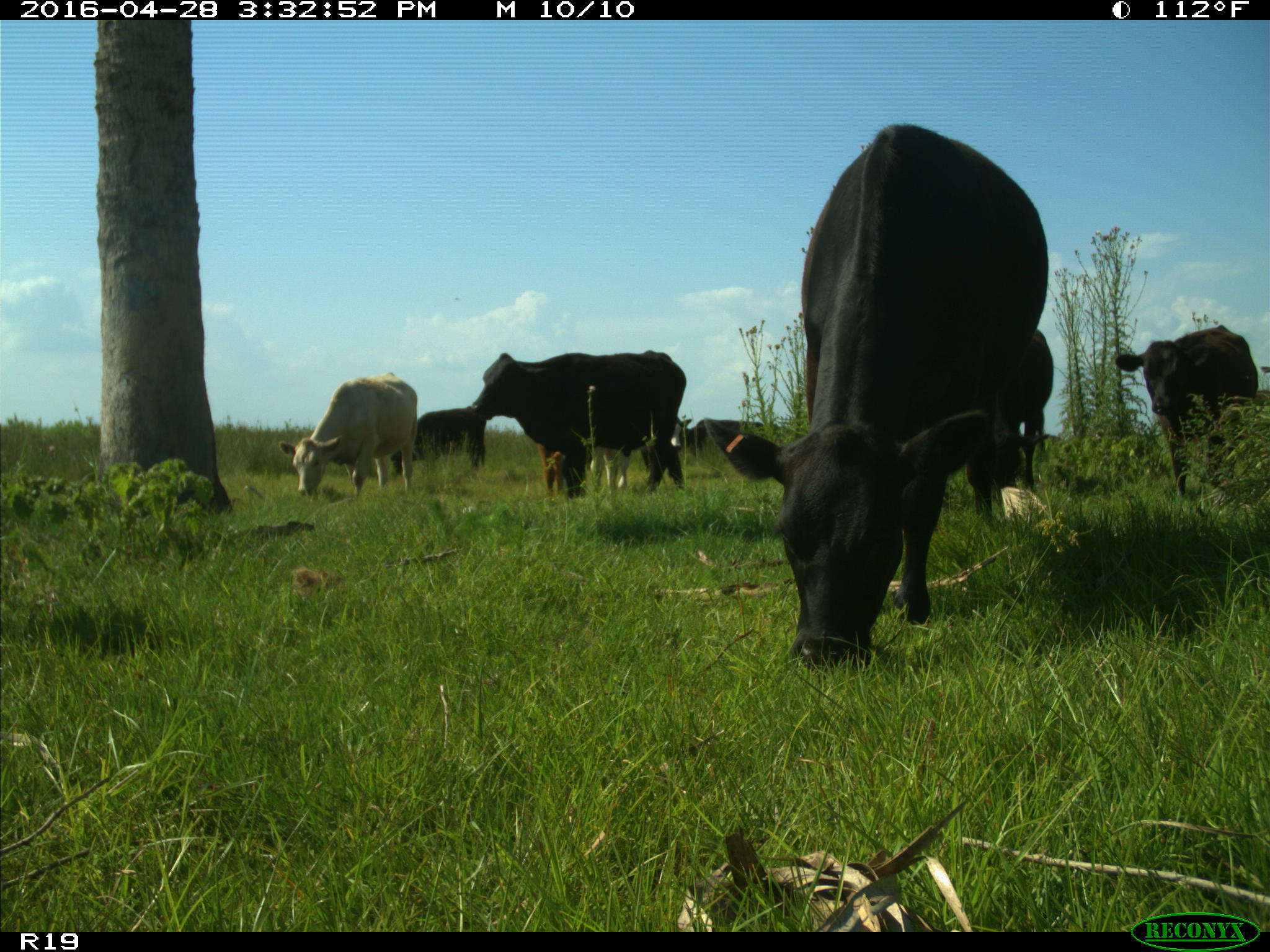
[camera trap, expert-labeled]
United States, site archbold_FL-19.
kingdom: Animalia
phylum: Chordata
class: Mammalia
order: Artiodactyla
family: Bovidae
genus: Bos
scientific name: Bos taurus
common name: domestic cow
Bos taurus (domestic cow).